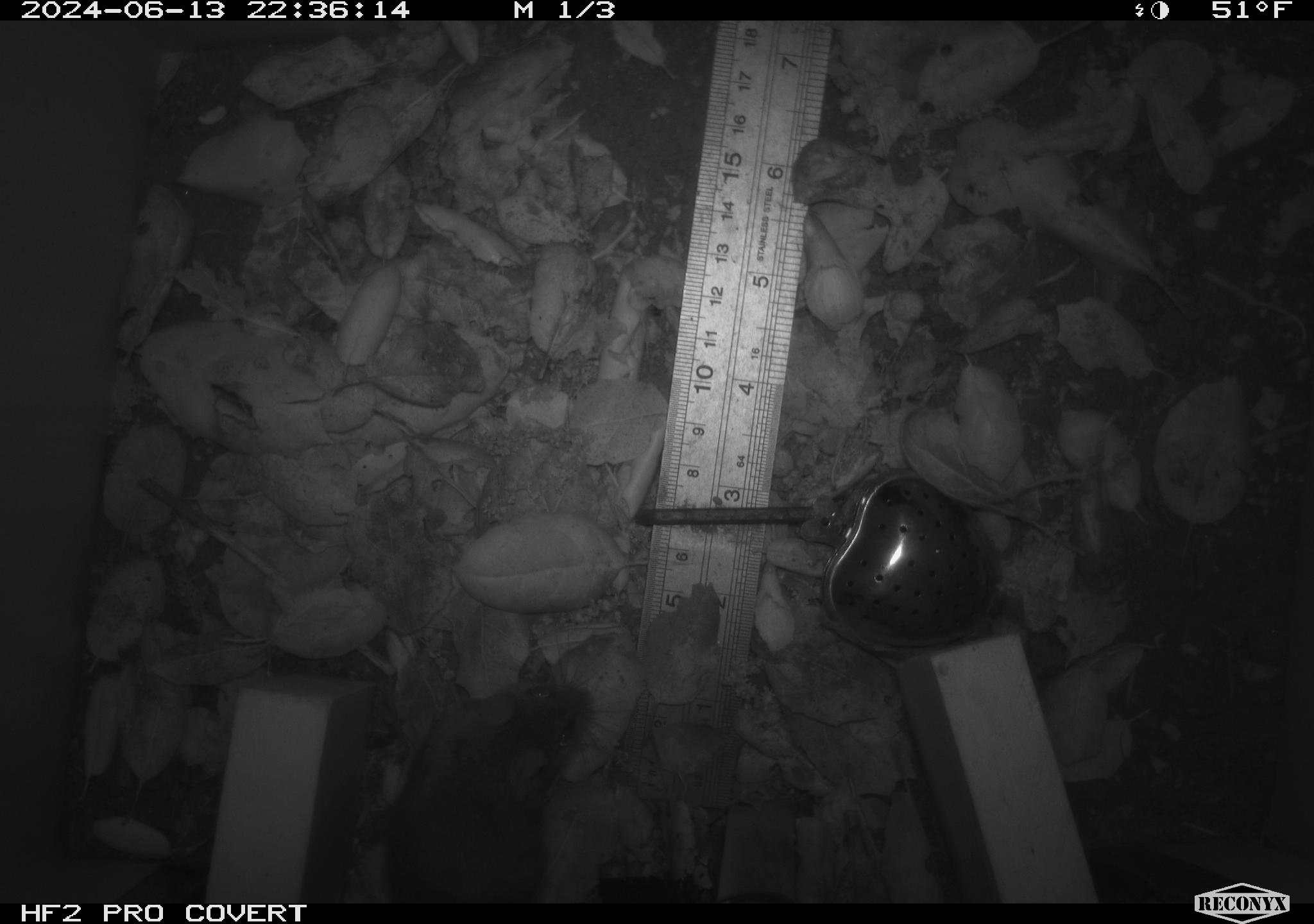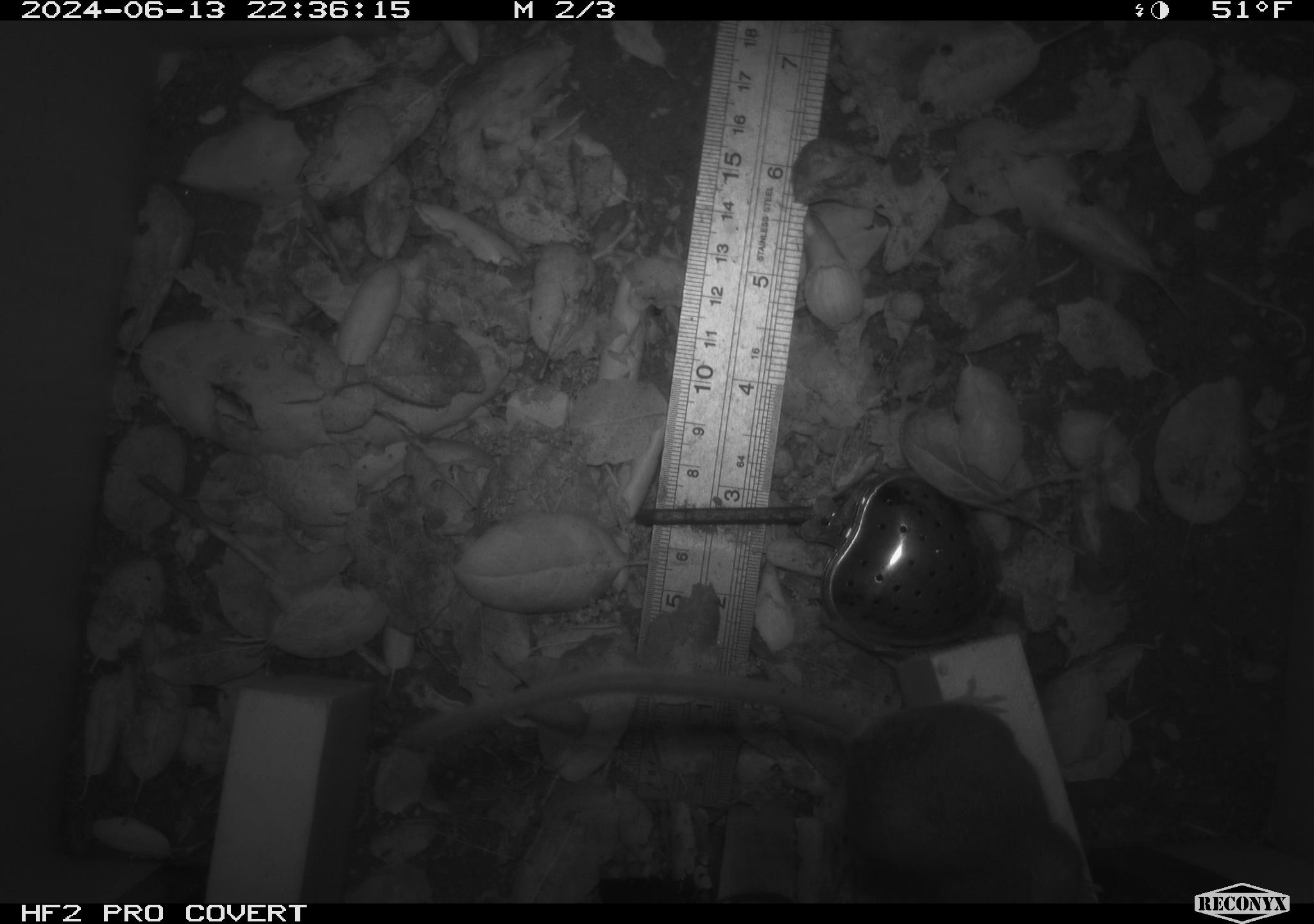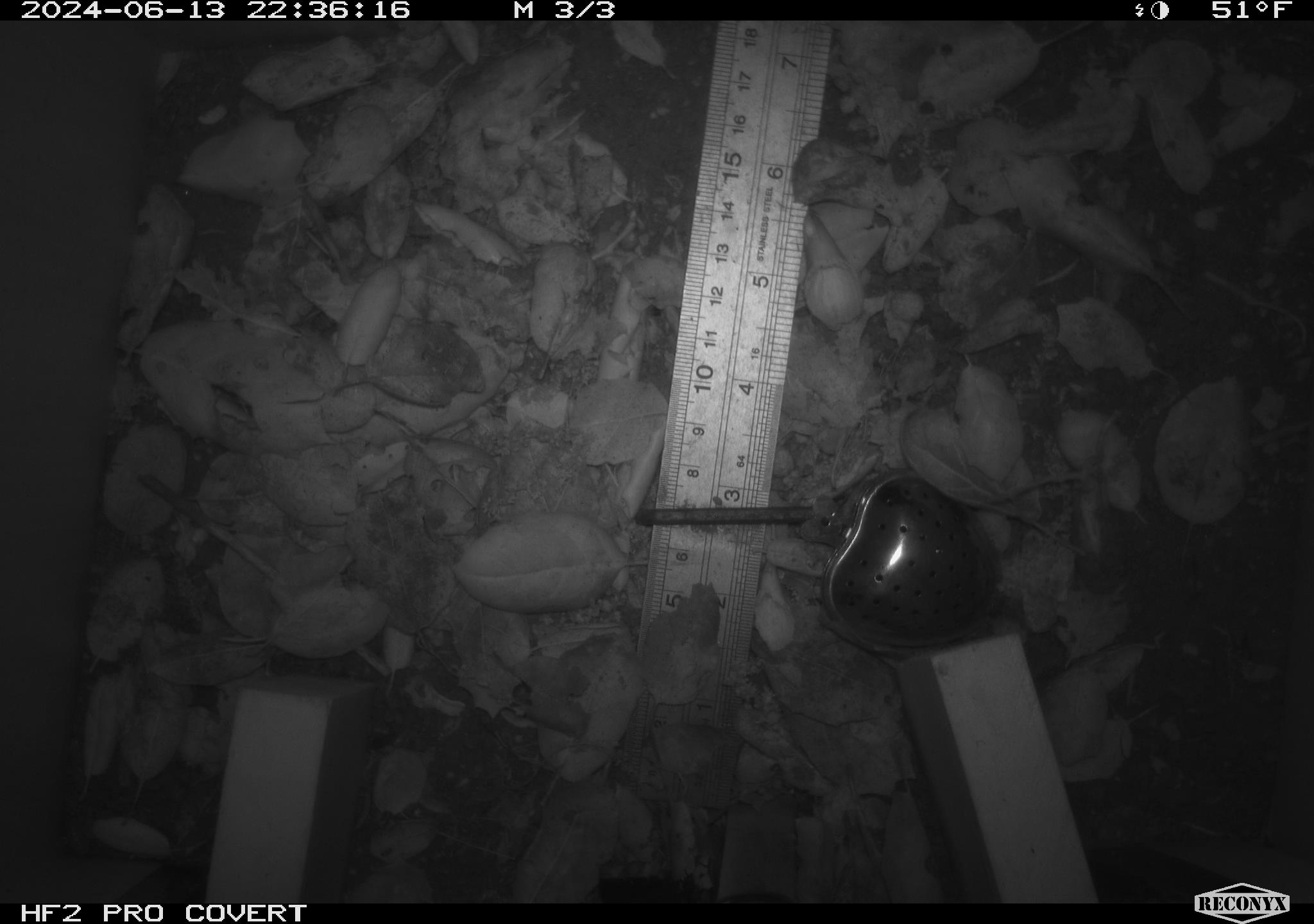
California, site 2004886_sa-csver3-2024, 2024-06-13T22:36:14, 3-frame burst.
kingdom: Animalia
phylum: Chordata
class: Mammalia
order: Rodentia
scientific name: Rodentia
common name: rodent